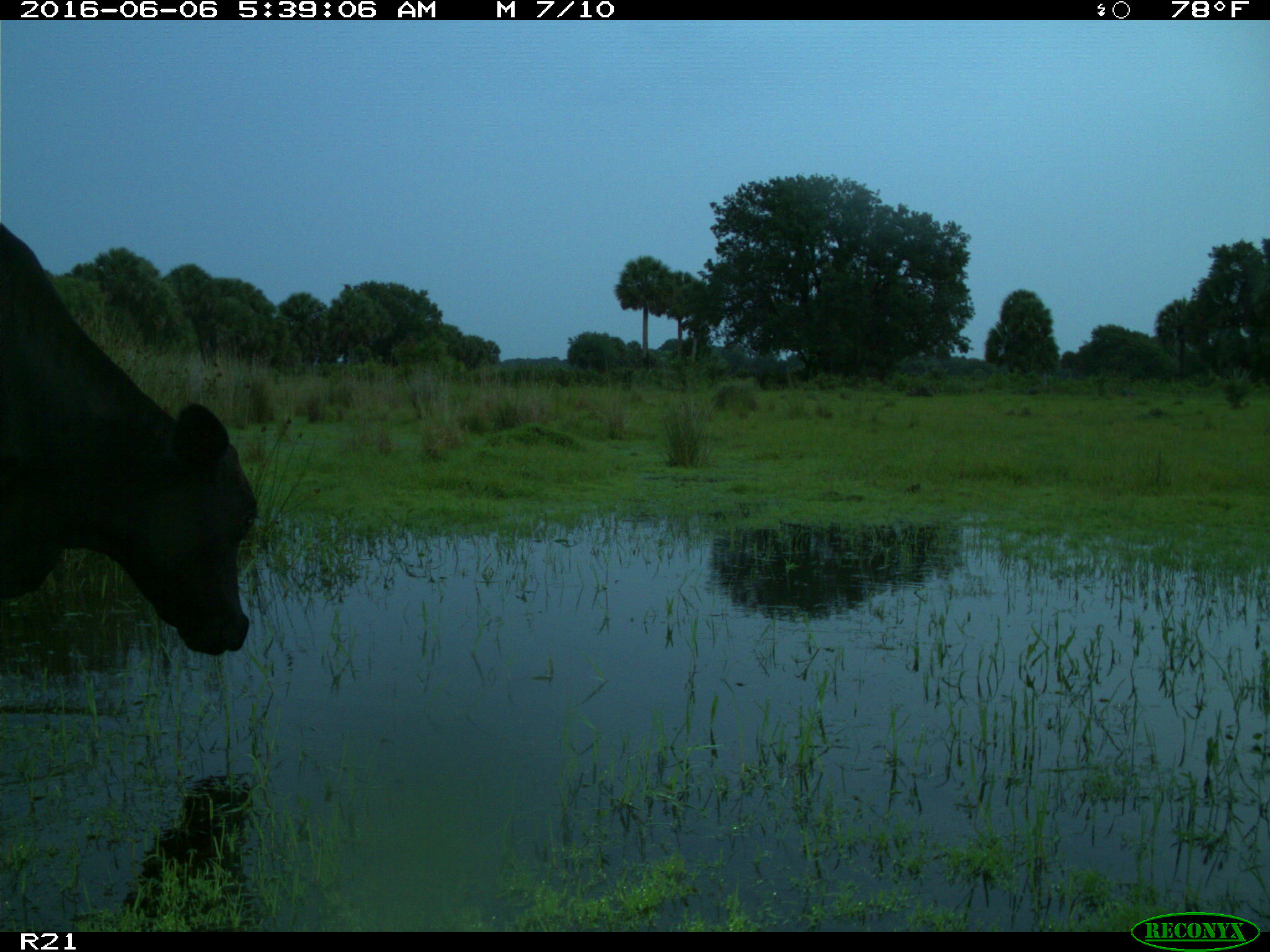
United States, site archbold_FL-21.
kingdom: Animalia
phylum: Chordata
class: Mammalia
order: Artiodactyla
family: Bovidae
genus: Bos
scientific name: Bos taurus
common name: domestic cow